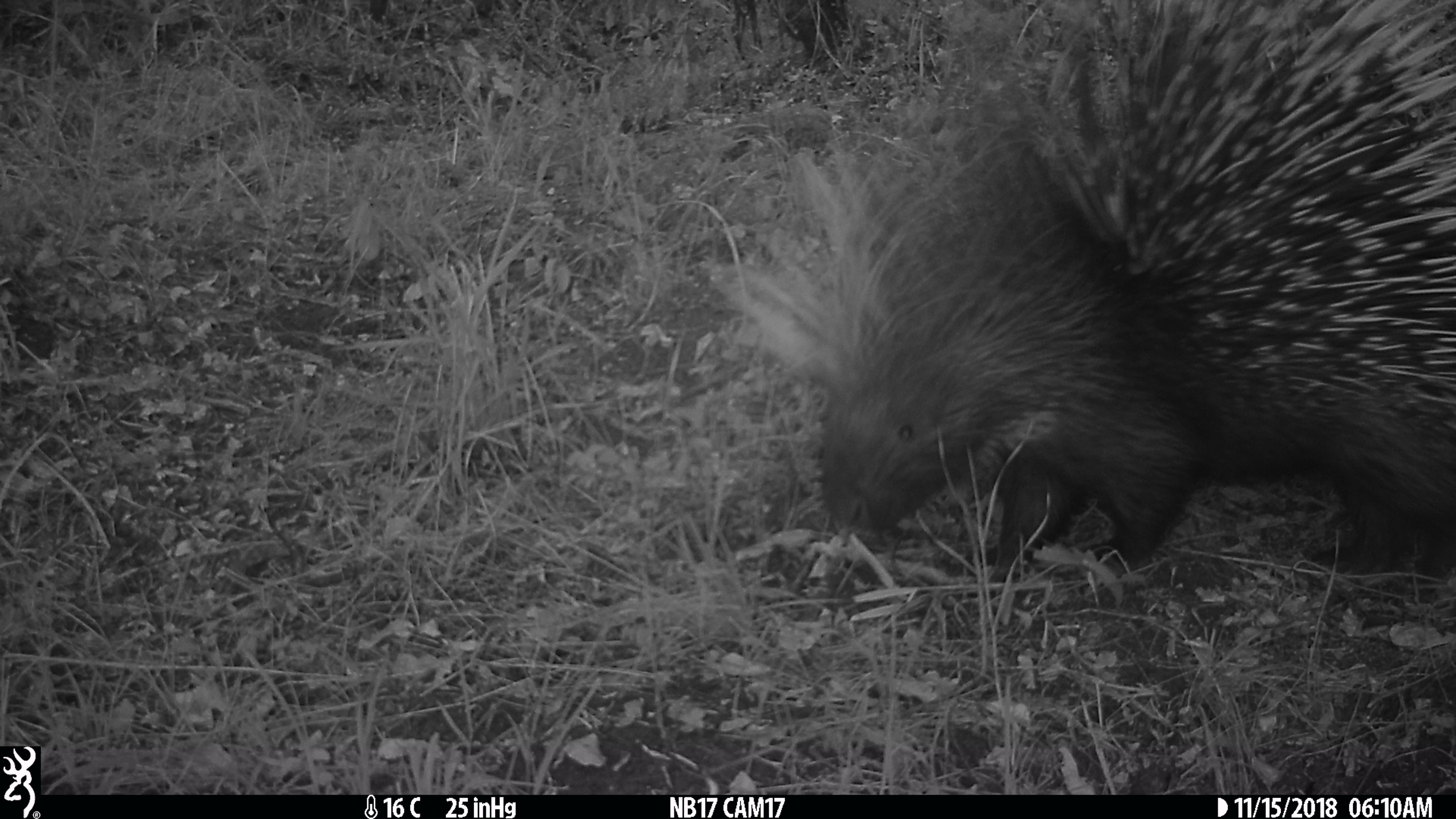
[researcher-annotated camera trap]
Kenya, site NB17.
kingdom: Animalia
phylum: Chordata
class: Mammalia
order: Rodentia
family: Hystricidae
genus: Hystrix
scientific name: Hystrix africaeaustralis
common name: porcupine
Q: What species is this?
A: Porcupine (Hystrix africaeaustralis).